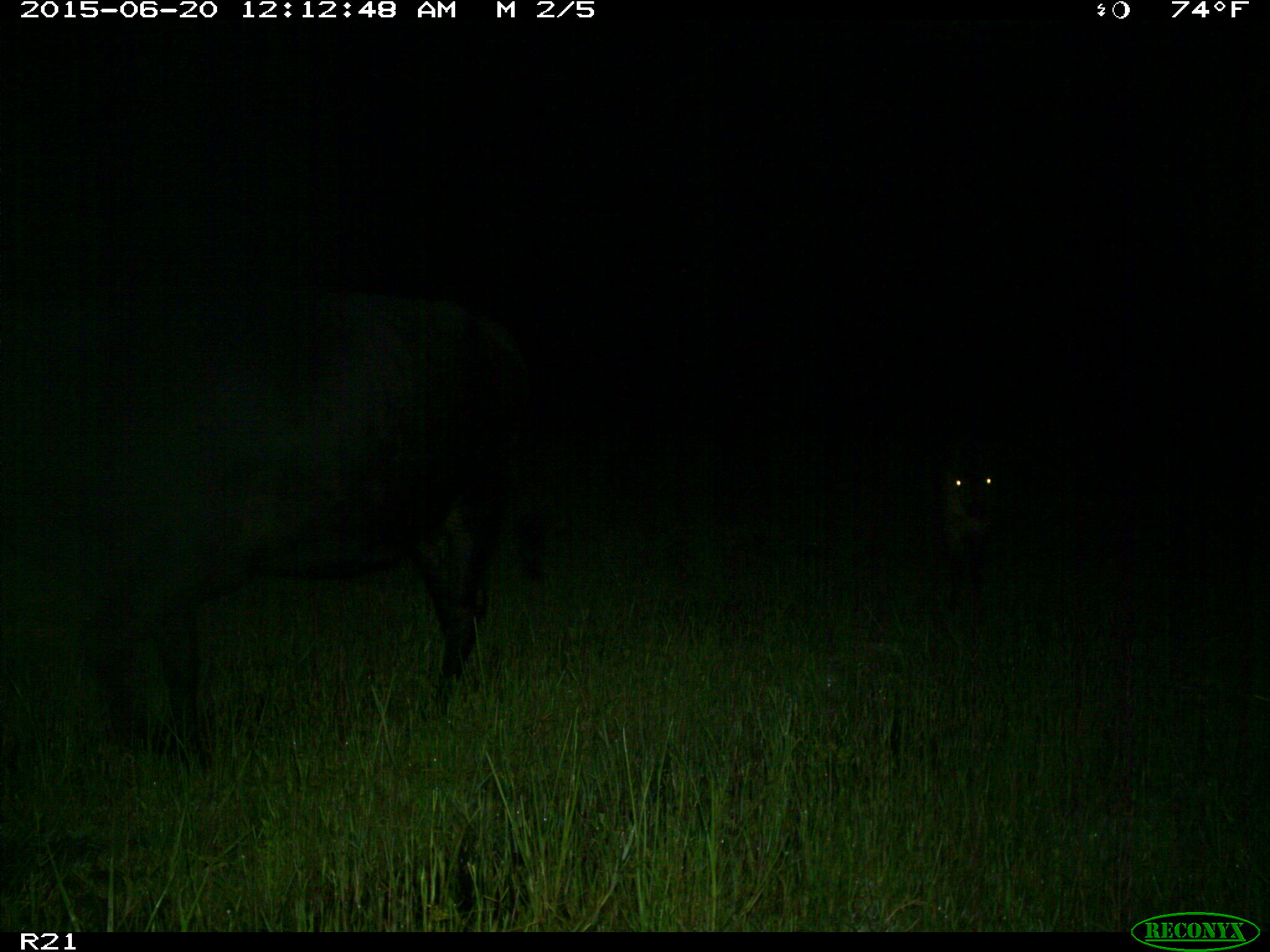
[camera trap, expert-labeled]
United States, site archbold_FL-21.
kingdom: Animalia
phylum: Chordata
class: Mammalia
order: Artiodactyla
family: Bovidae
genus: Bos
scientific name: Bos taurus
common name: domestic cow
Bos taurus (domestic cow).